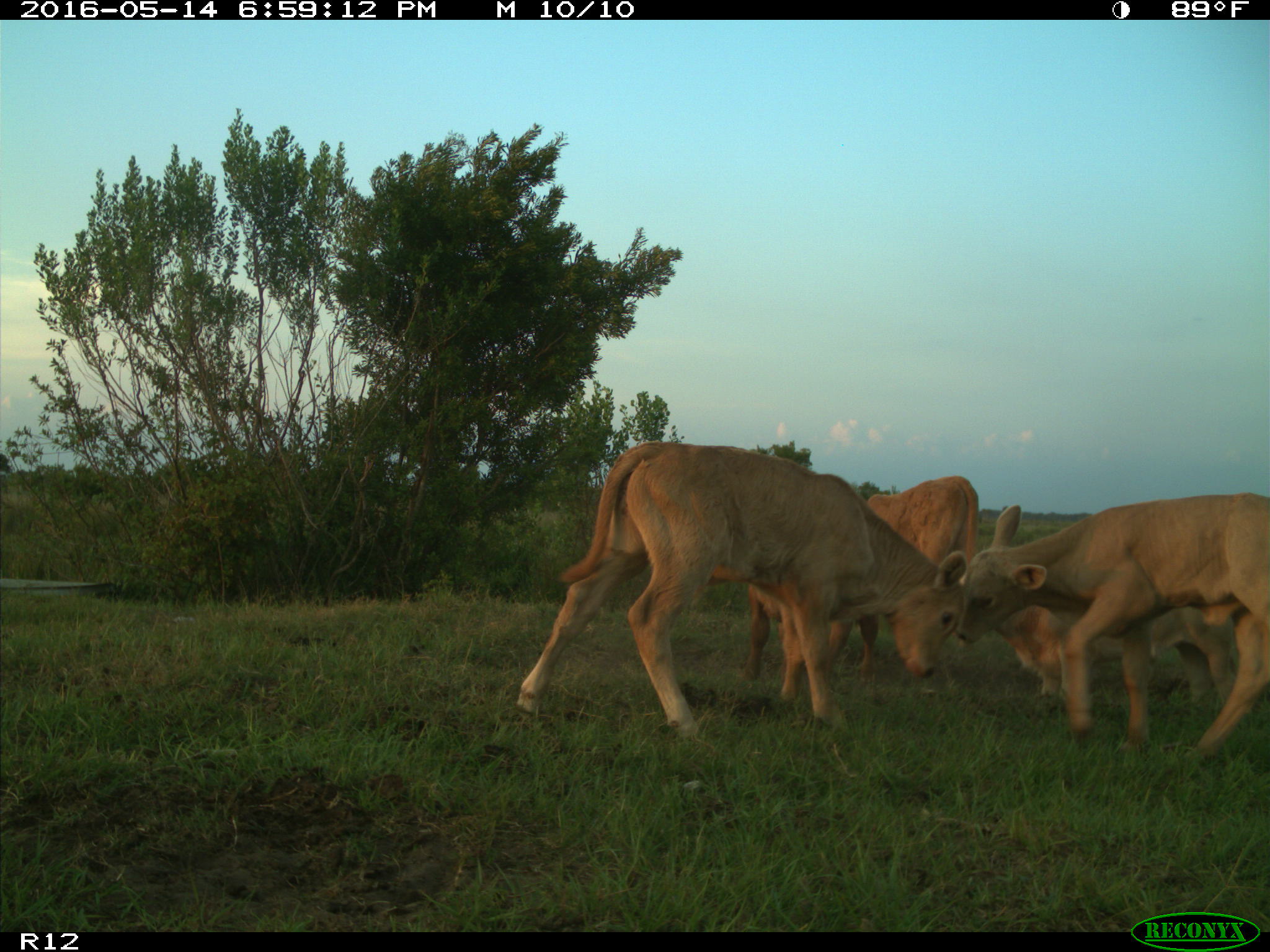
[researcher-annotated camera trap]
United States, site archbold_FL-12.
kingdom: Animalia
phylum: Chordata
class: Mammalia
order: Artiodactyla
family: Bovidae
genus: Bos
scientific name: Bos taurus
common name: domestic cow